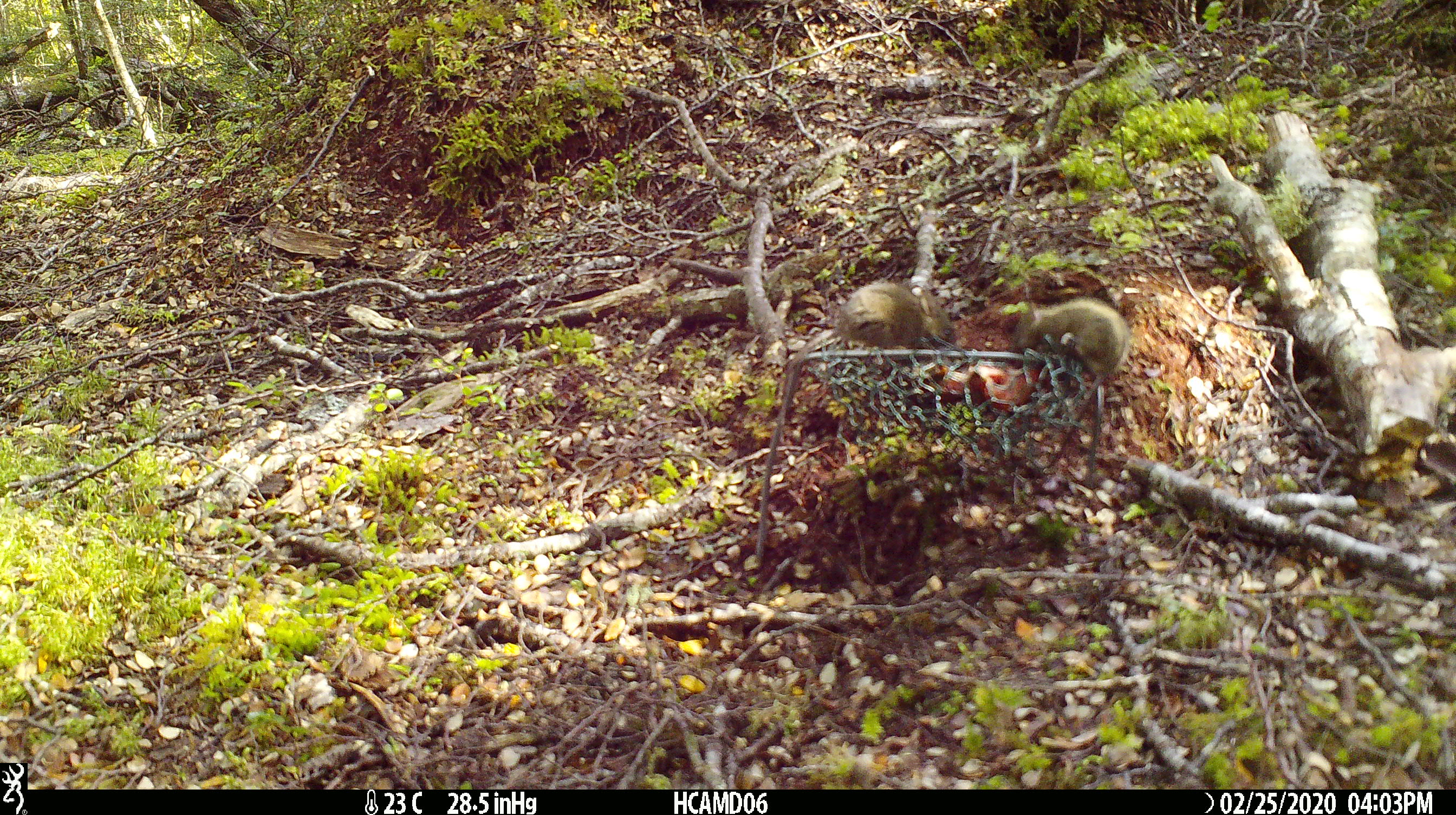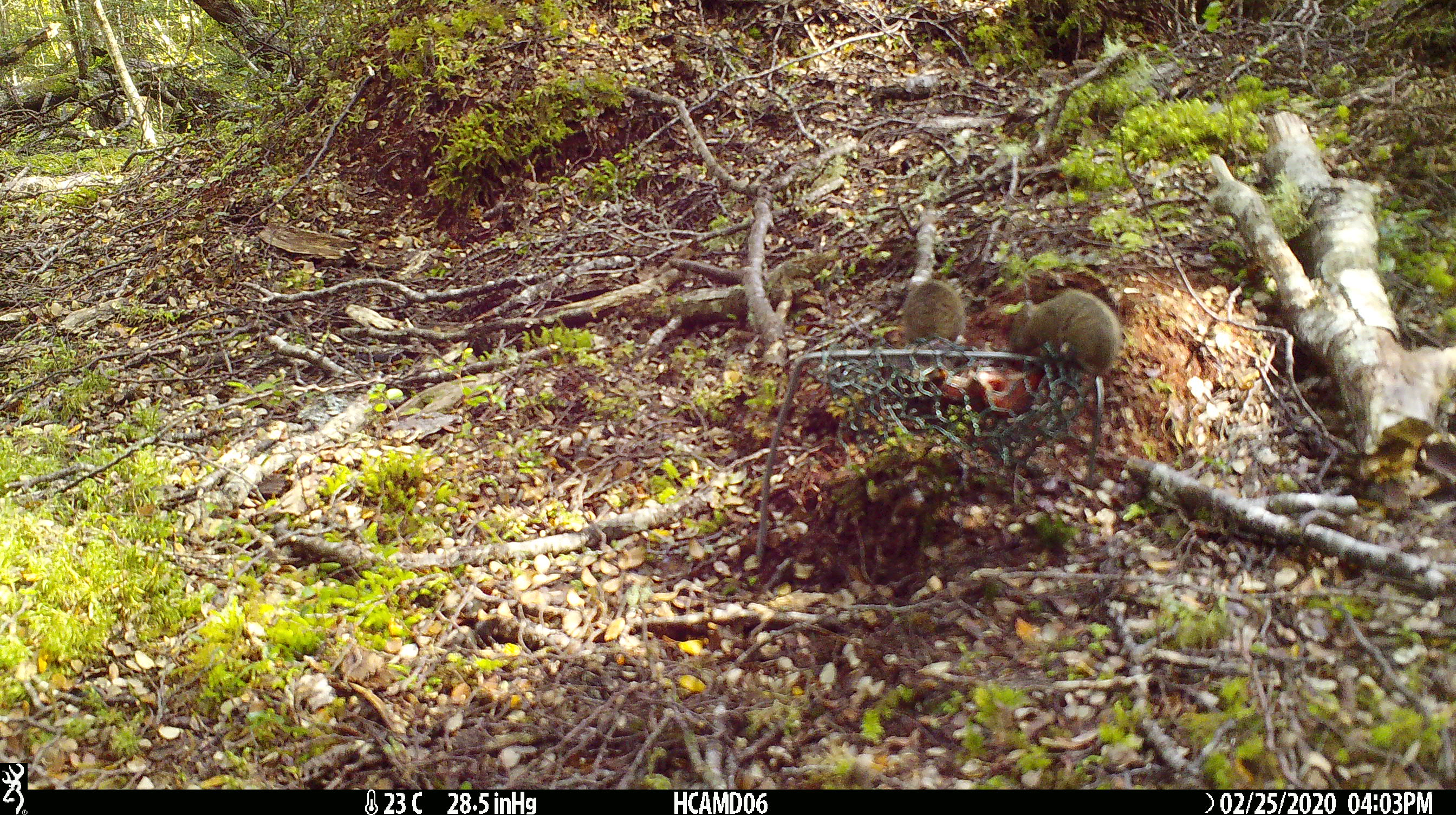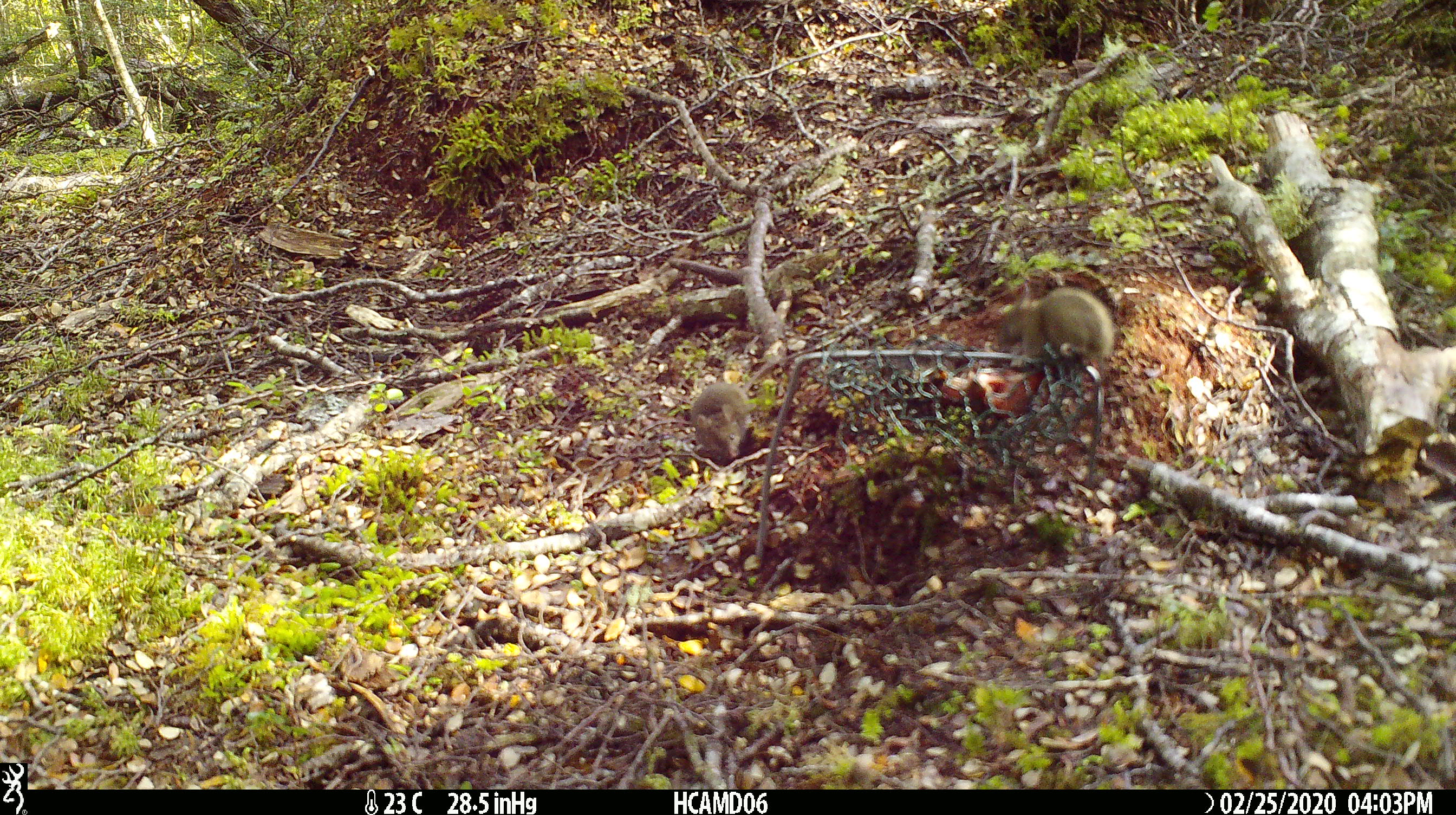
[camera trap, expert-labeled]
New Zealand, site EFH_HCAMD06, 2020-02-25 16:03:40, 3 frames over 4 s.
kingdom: Animalia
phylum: Chordata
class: Mammalia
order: Rodentia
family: Muridae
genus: Mus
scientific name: Mus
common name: mouse